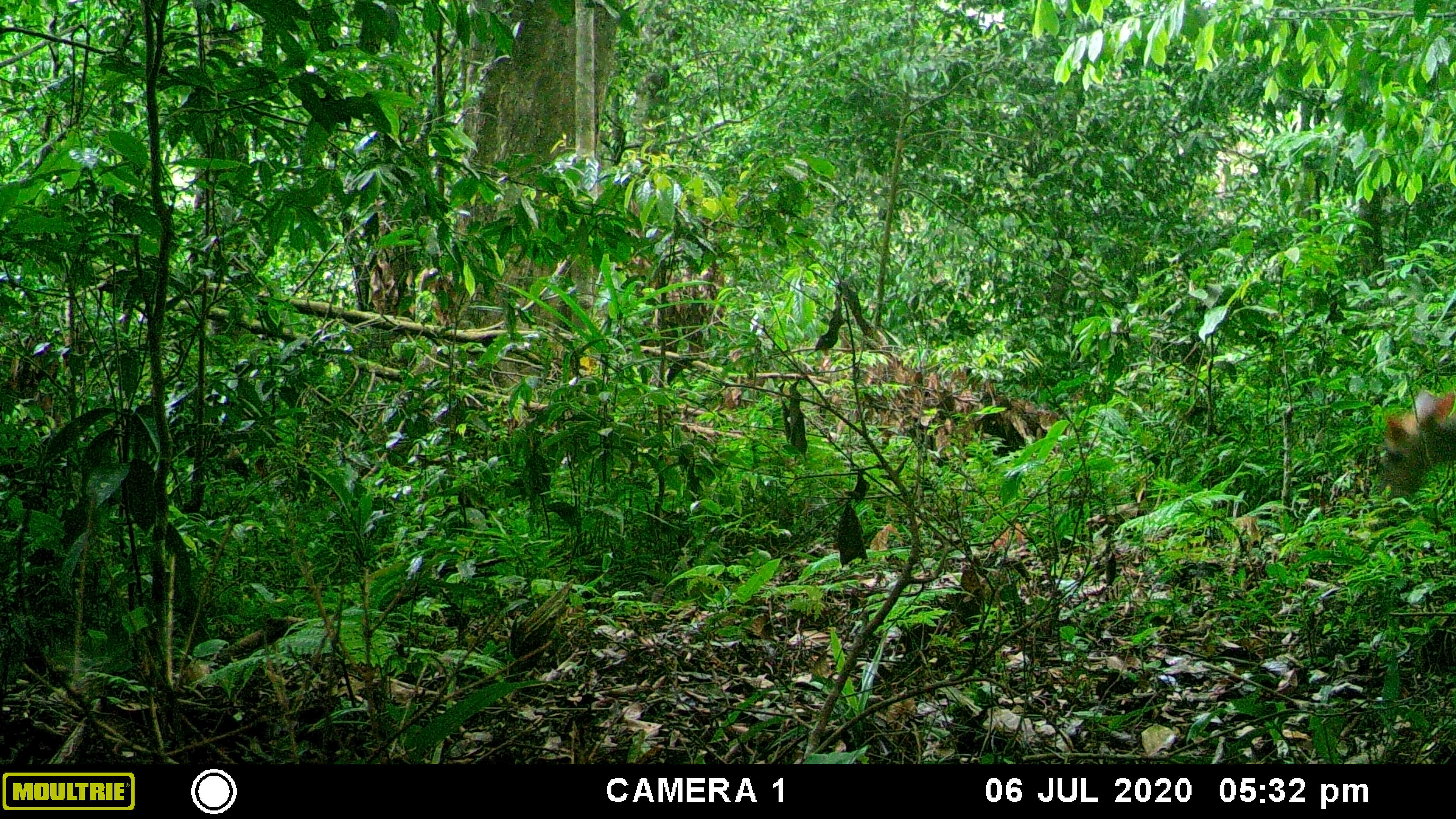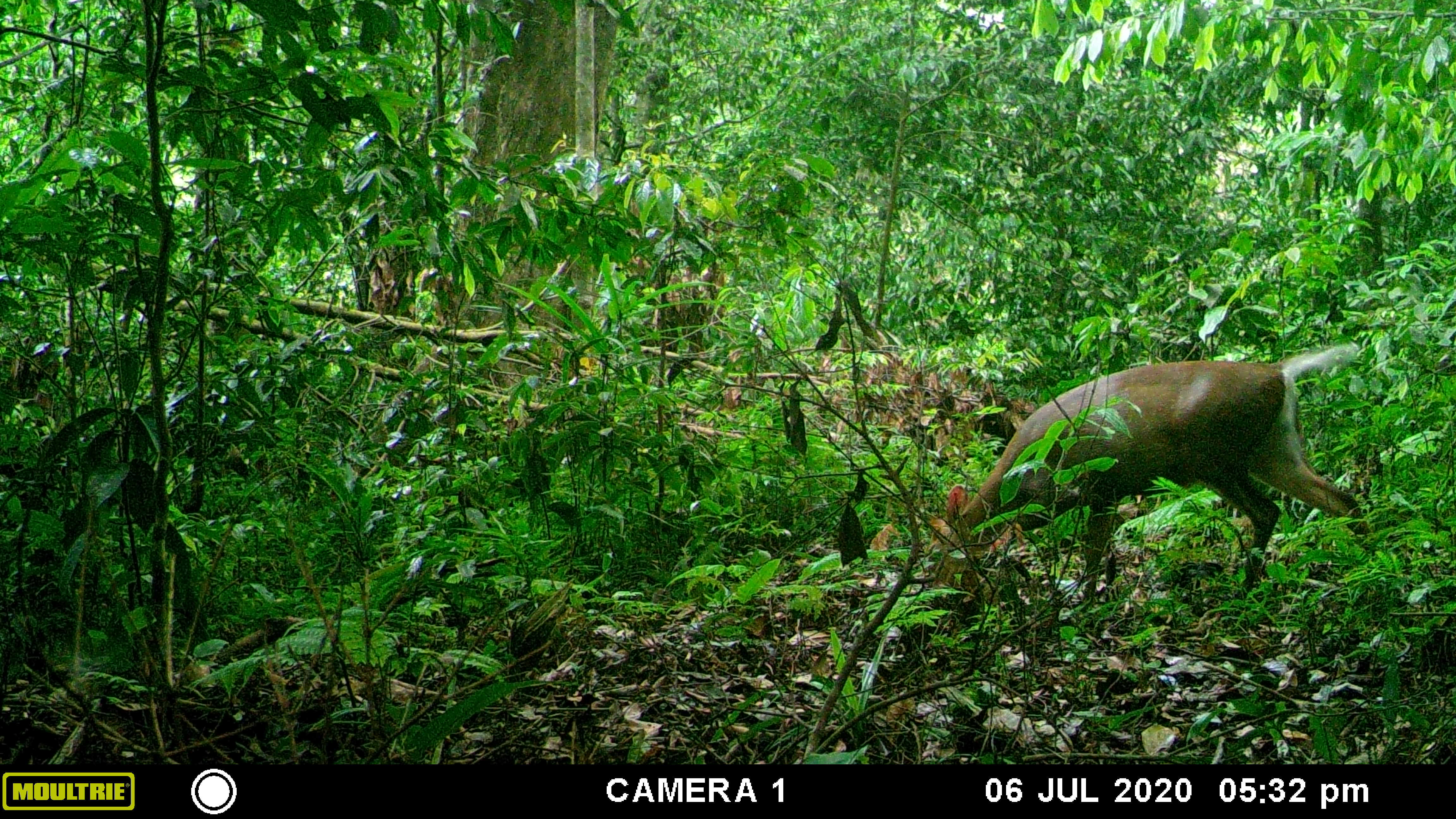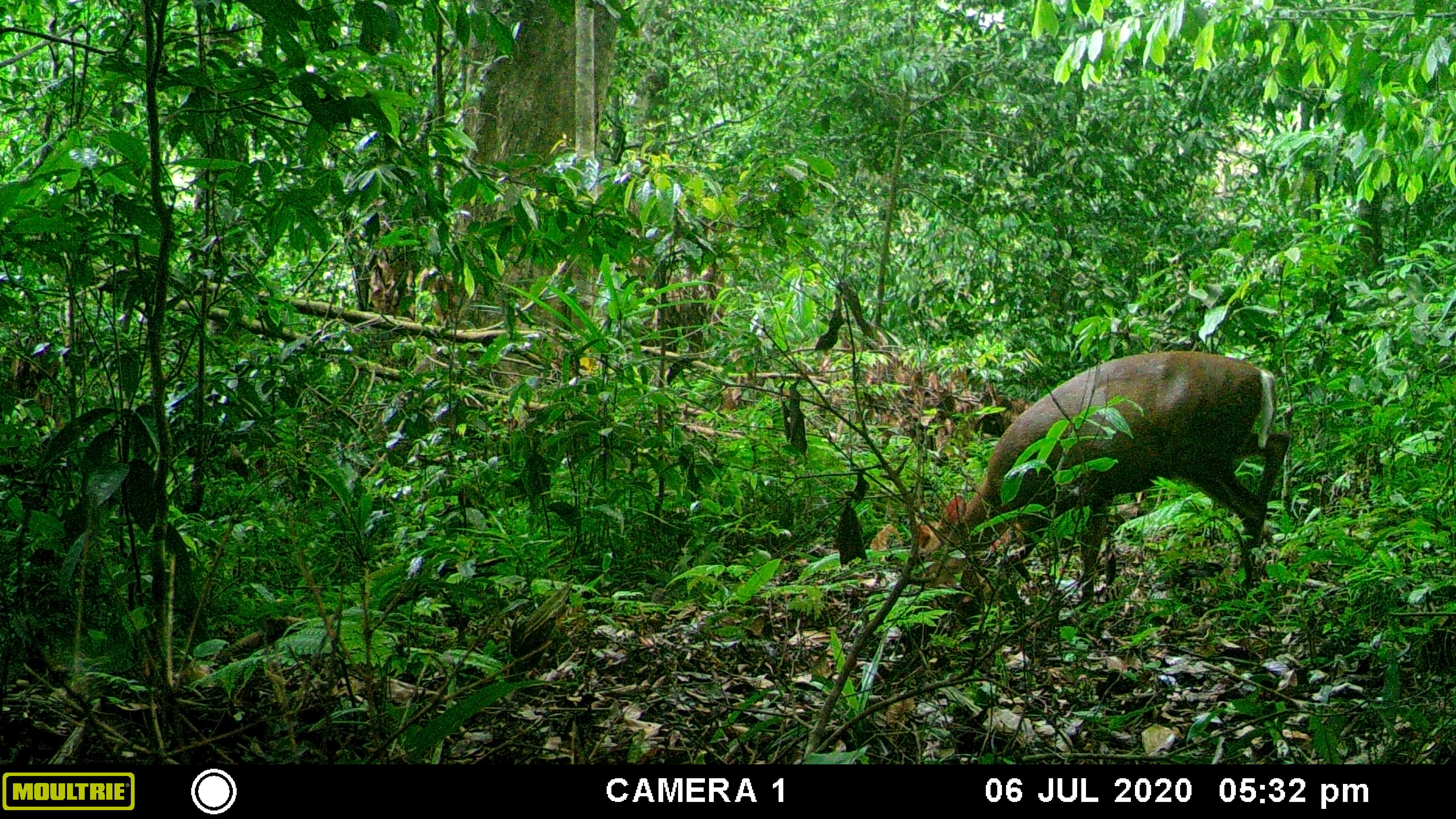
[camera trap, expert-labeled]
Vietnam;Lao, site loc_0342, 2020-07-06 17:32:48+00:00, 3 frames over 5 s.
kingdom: Animalia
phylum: Chordata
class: Mammalia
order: Artiodactyla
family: Cervidae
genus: Muntiacus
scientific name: Muntiacus rooseveltorum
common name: roosevelt's muntjac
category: roosevelts muntjac group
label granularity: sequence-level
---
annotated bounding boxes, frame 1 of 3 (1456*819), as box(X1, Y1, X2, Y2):
roosevelts muntjac group: box(1372, 386, 1456, 501)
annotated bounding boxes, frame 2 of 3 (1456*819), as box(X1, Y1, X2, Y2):
roosevelts muntjac group: box(926, 341, 1373, 623)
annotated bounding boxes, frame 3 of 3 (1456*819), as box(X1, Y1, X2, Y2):
roosevelts muntjac group: box(917, 348, 1291, 621)